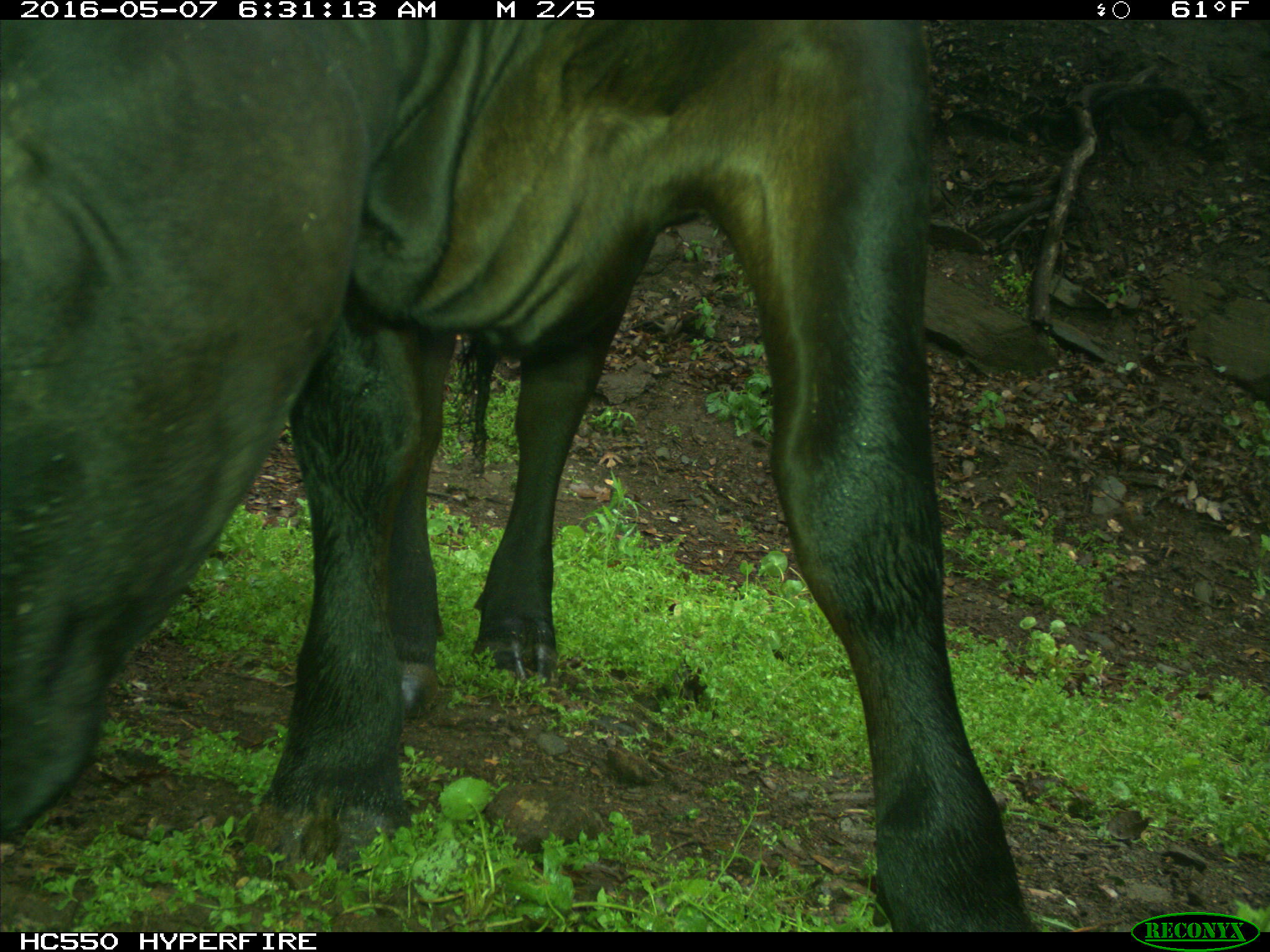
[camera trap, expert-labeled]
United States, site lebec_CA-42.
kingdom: Animalia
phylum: Chordata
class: Mammalia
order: Artiodactyla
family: Bovidae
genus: Bos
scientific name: Bos taurus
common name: domestic cow